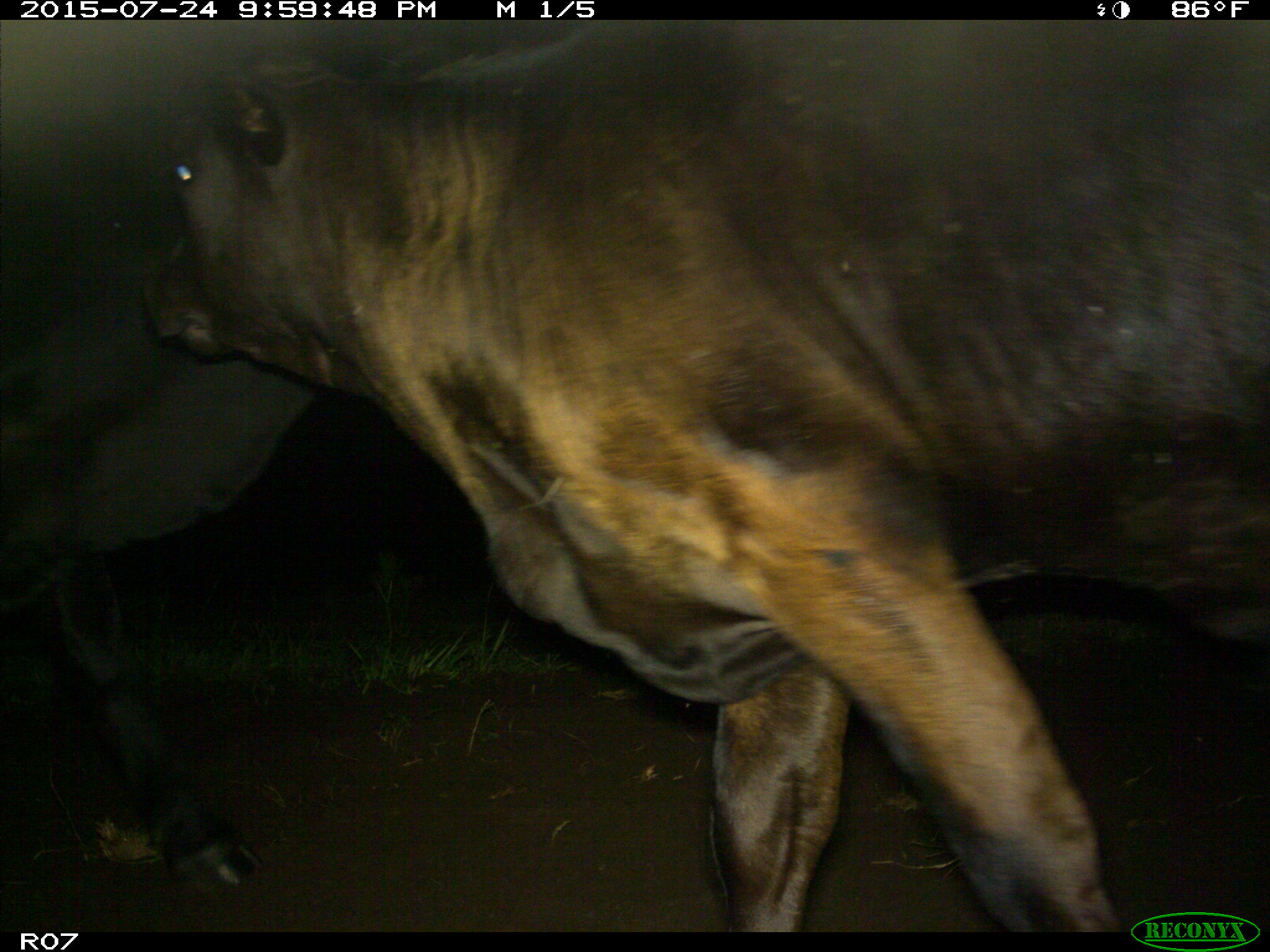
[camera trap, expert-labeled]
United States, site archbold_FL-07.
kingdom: Animalia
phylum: Chordata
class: Mammalia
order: Artiodactyla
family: Bovidae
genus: Bos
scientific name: Bos taurus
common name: domestic cow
Bos taurus (domestic cow).